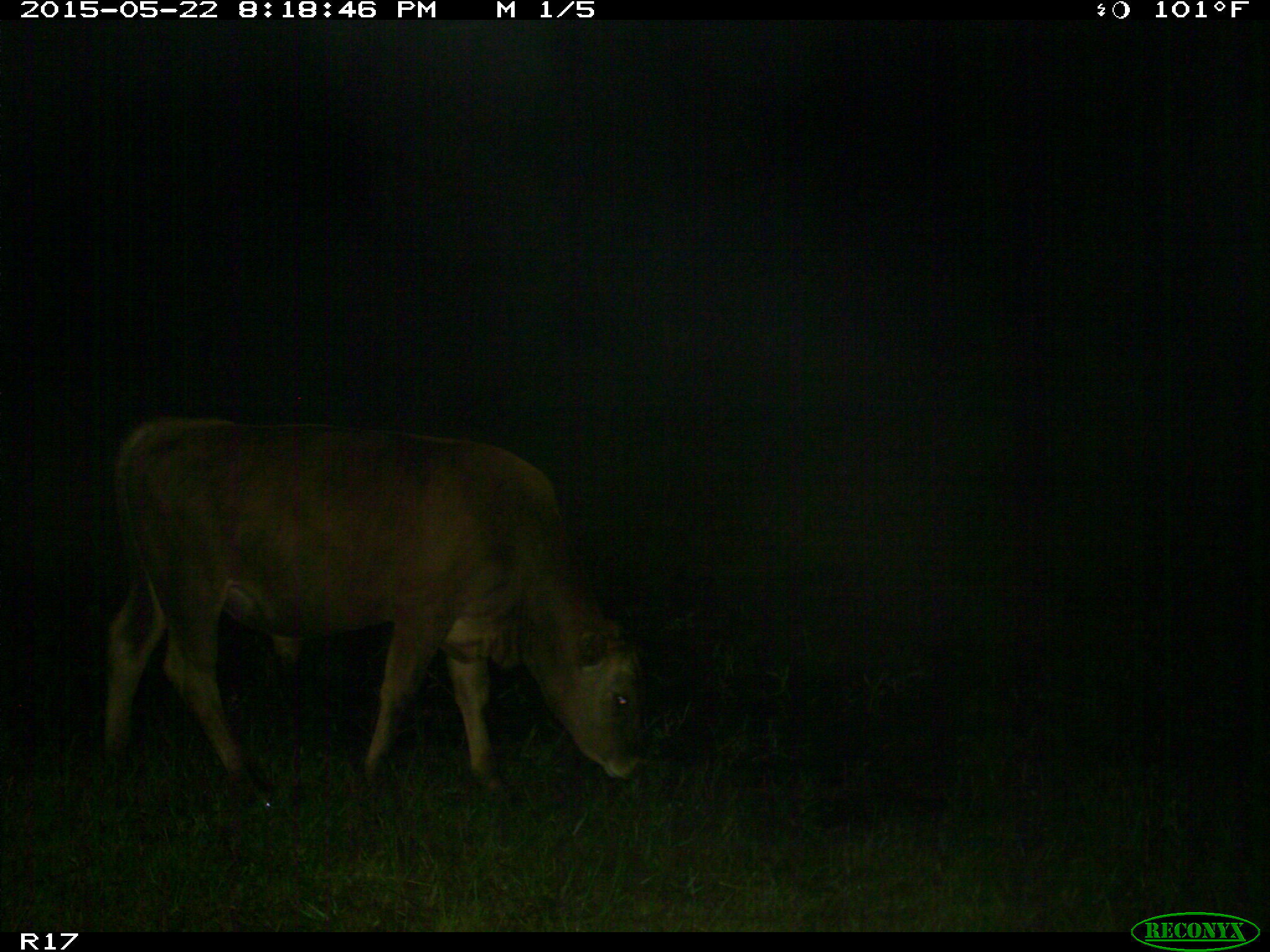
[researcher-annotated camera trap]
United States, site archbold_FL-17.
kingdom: Animalia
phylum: Chordata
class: Mammalia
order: Artiodactyla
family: Bovidae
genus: Bos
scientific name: Bos taurus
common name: domestic cow